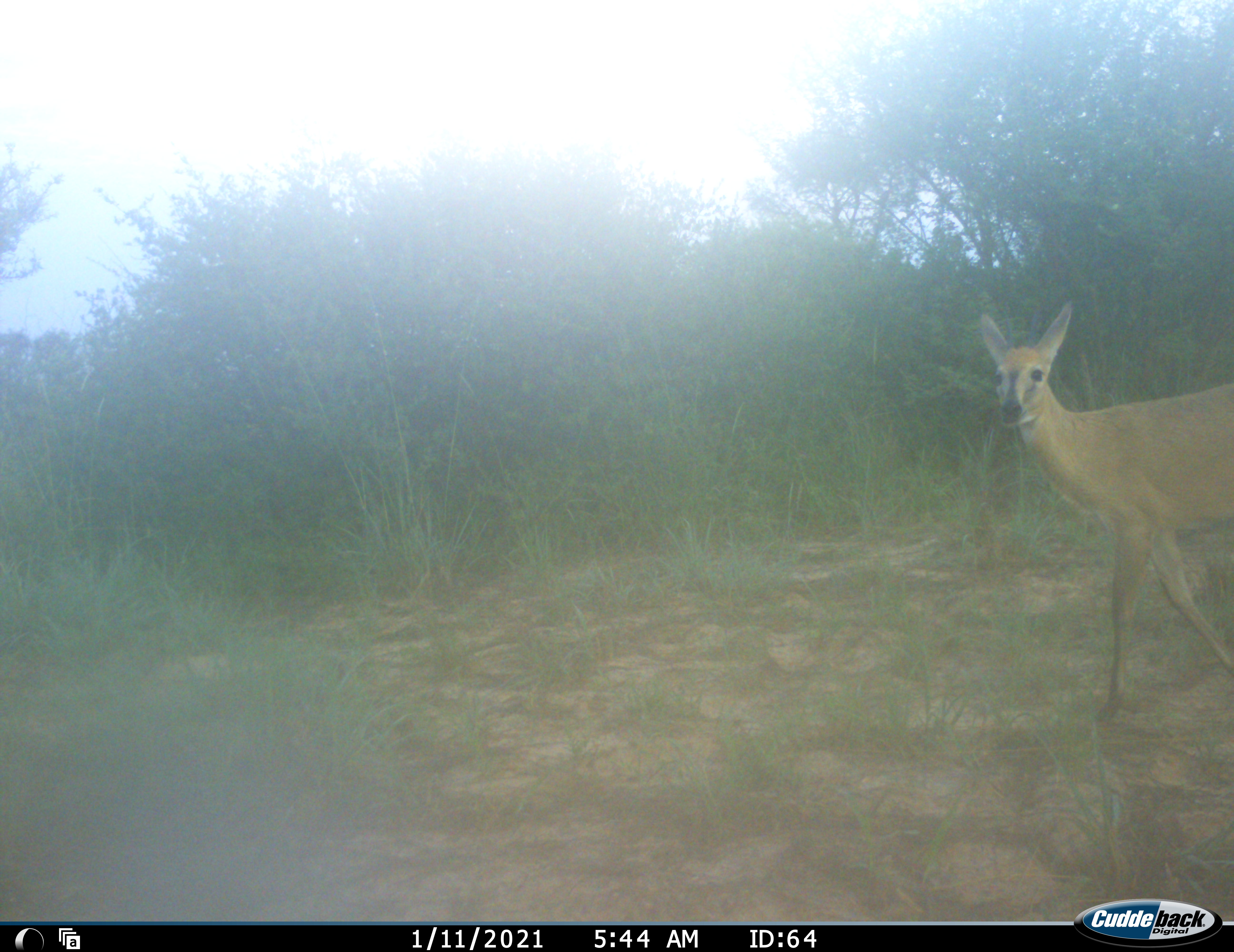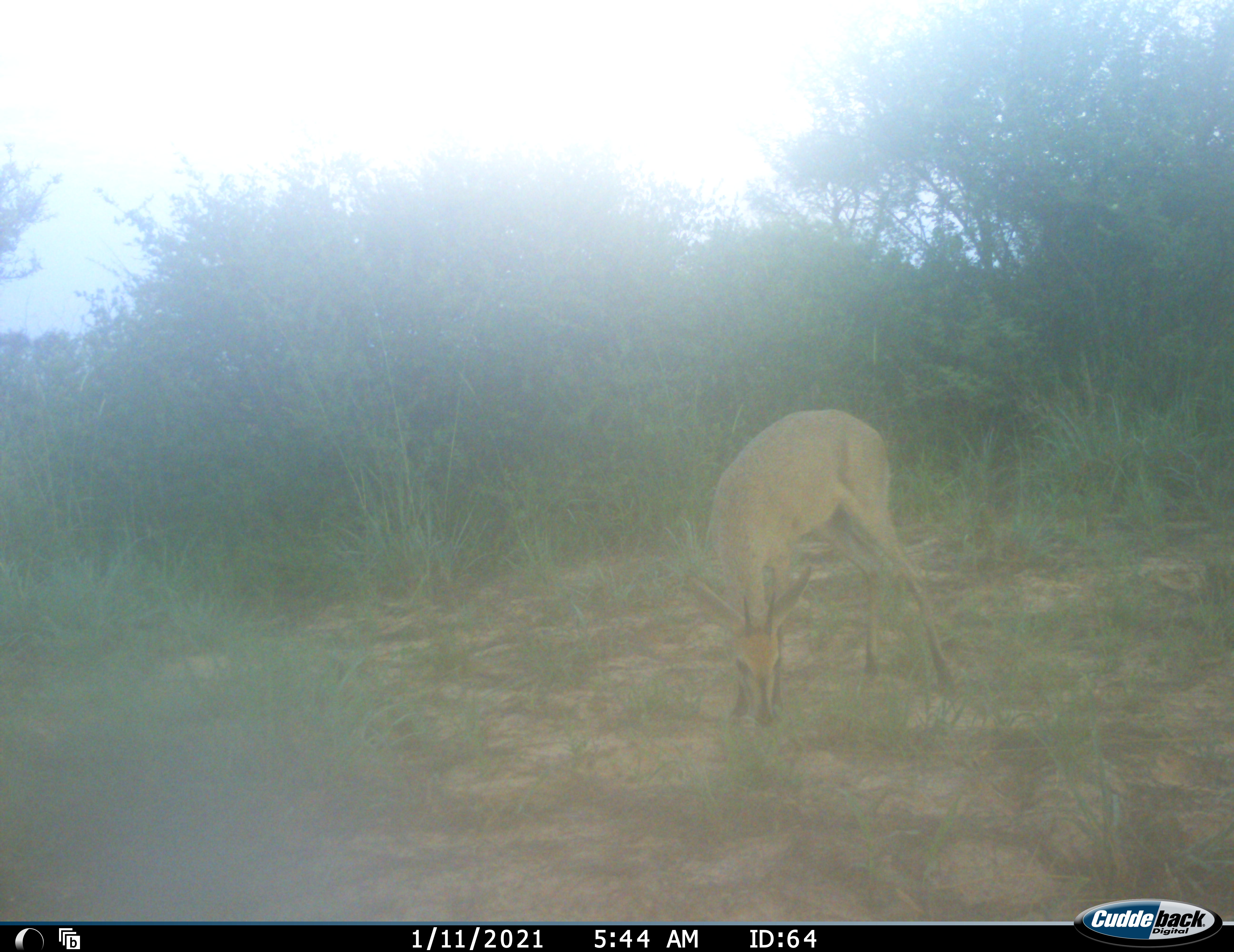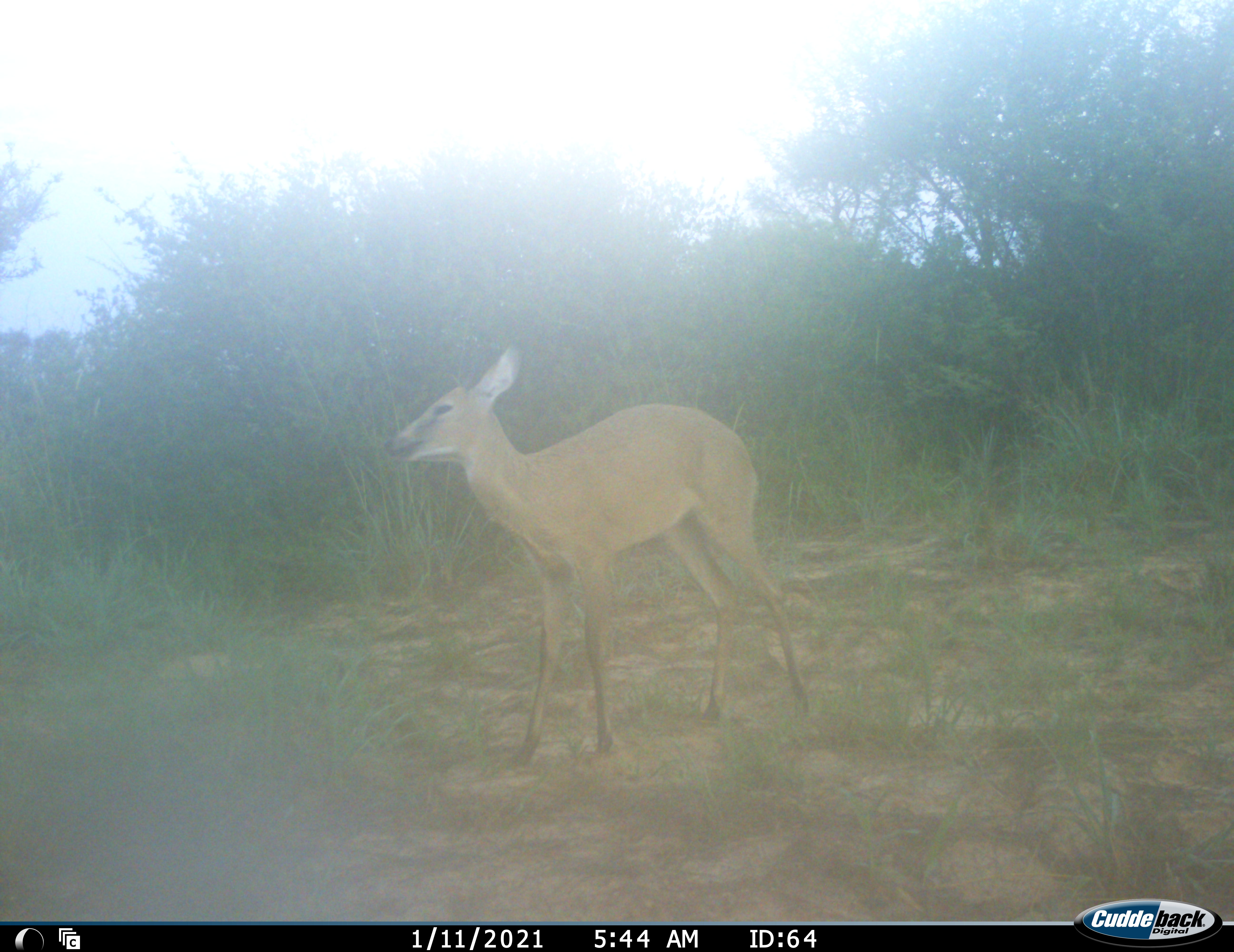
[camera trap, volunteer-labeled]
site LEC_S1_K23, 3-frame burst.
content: unidentified animal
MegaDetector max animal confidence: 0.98